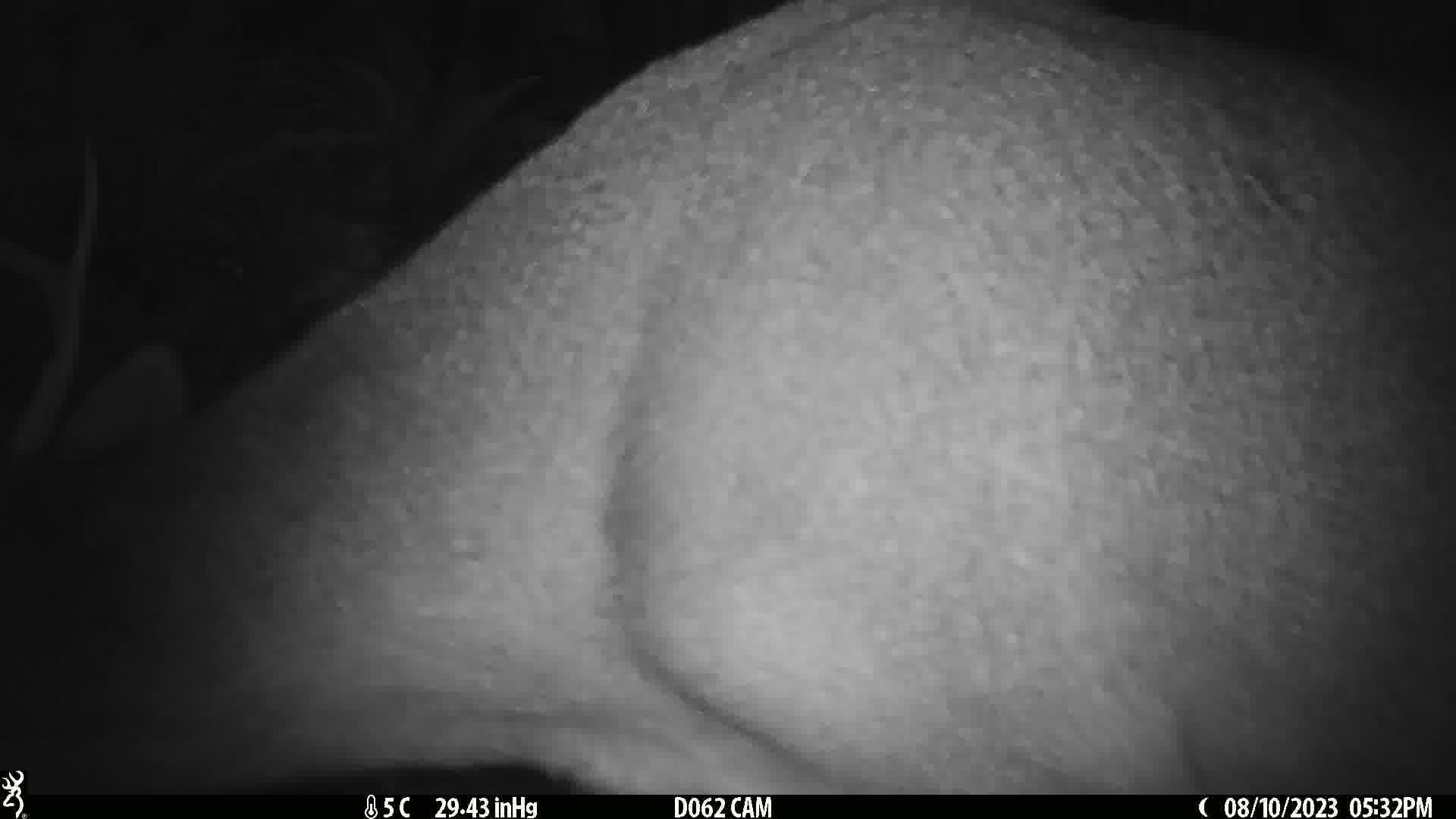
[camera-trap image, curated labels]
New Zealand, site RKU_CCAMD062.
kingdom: Animalia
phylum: Chordata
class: Mammalia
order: Artiodactyla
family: Cervidae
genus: Odocoileus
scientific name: Odocoileus virginianus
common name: white-tailed deer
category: white tailed deer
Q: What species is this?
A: White tailed deer (white-tailed deer) (Odocoileus virginianus).